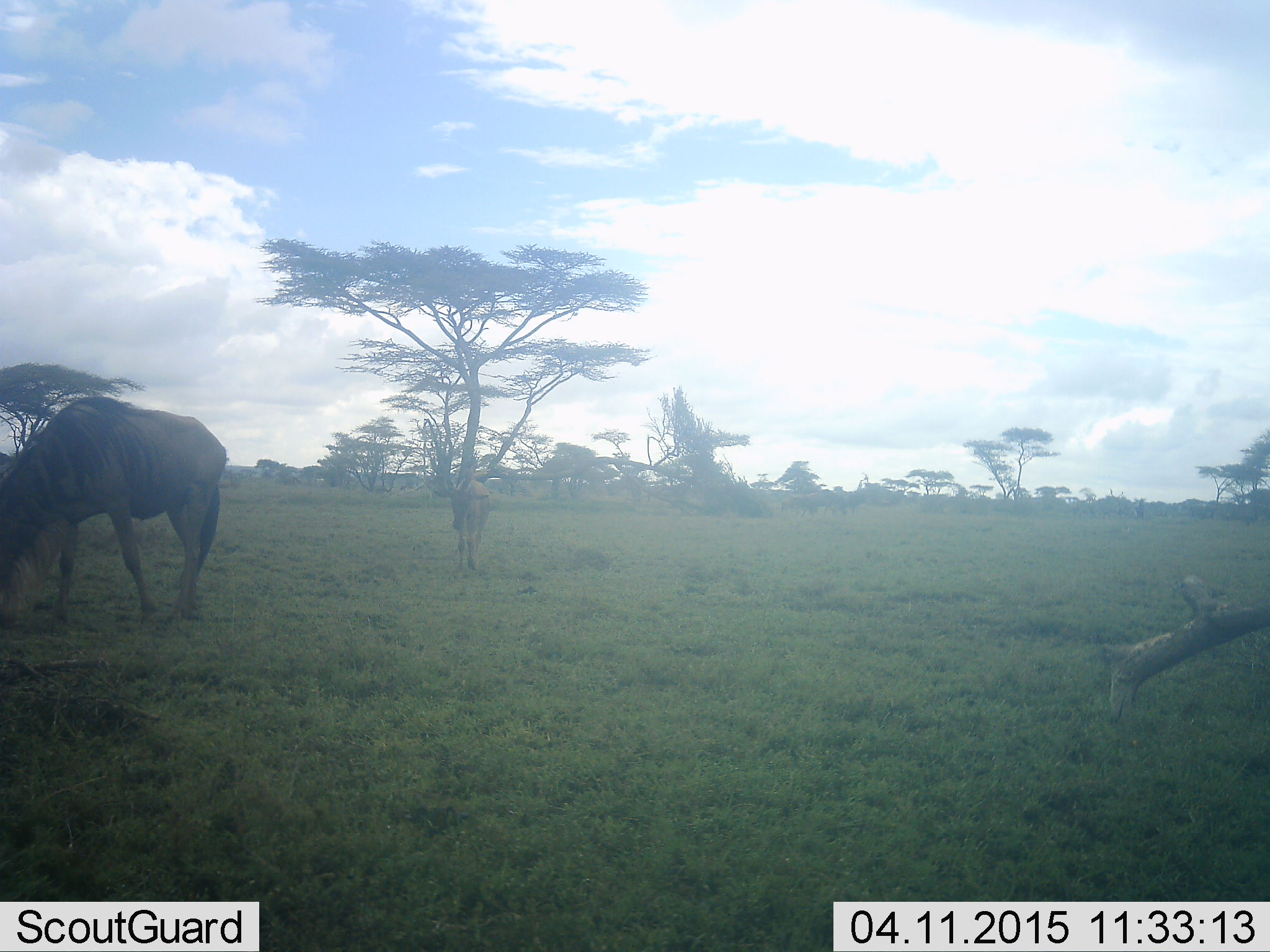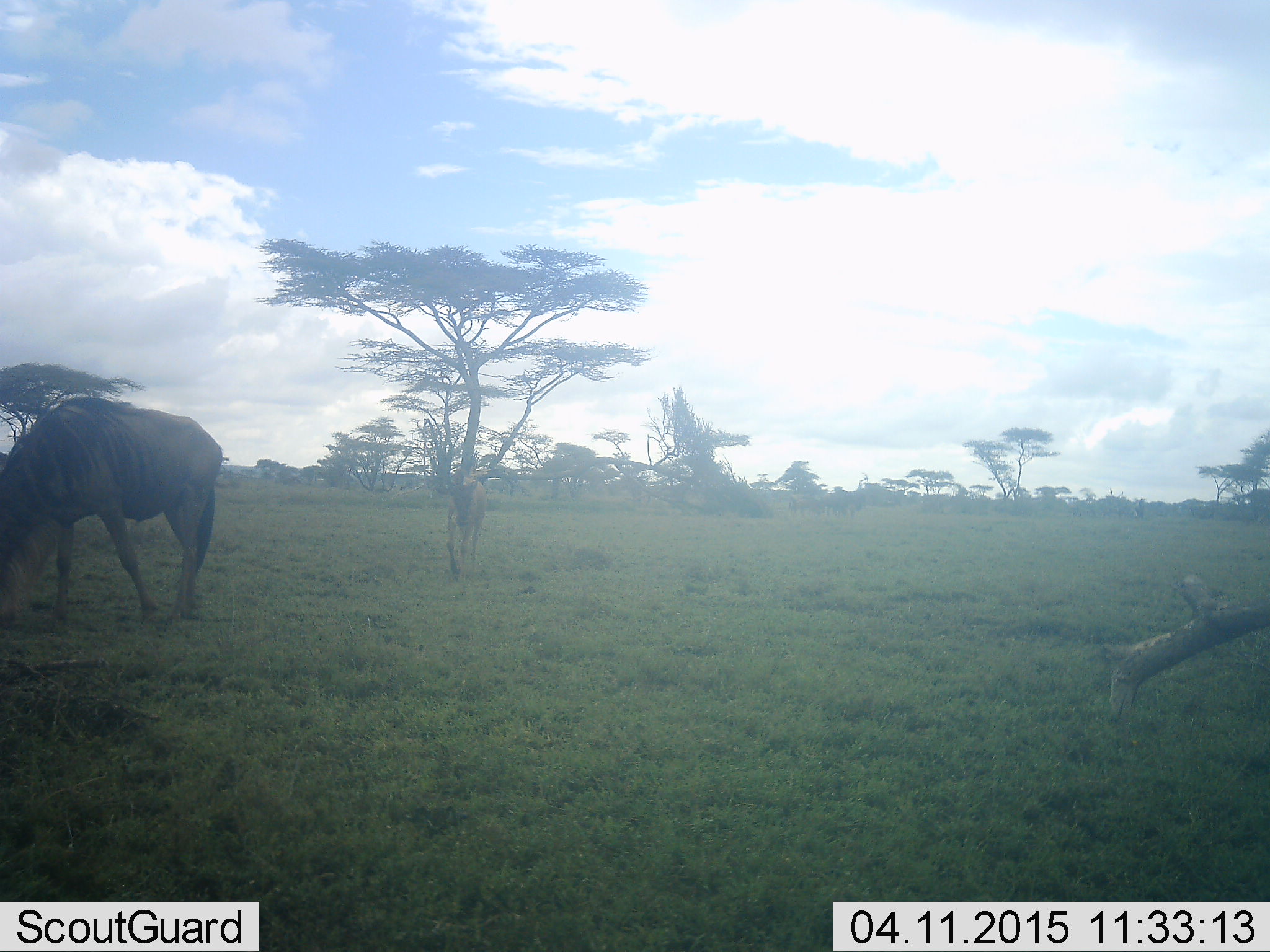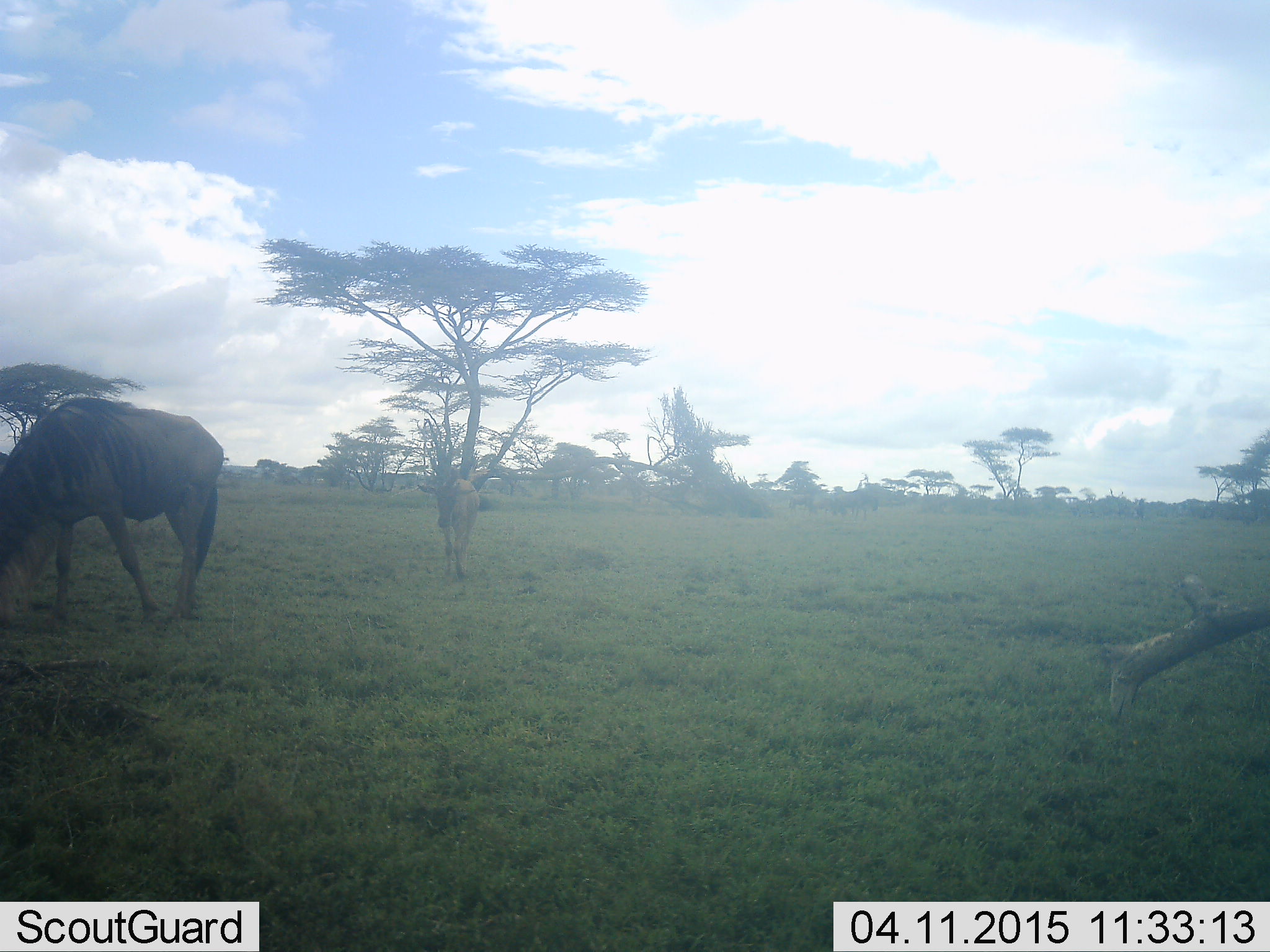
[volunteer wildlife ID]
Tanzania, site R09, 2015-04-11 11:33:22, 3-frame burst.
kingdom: Animalia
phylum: Chordata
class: Mammalia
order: Artiodactyla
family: Bovidae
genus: Connochaetes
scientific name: Connochaetes taurinus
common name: blue wildebeest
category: wildebeest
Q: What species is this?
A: Wildebeest (blue wildebeest) (Connochaetes taurinus).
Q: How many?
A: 2.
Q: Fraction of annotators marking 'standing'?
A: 25%.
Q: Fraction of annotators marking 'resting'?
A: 8%.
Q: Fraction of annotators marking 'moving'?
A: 50%.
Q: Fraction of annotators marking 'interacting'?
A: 0%.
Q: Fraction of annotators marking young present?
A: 42%.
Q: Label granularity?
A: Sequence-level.